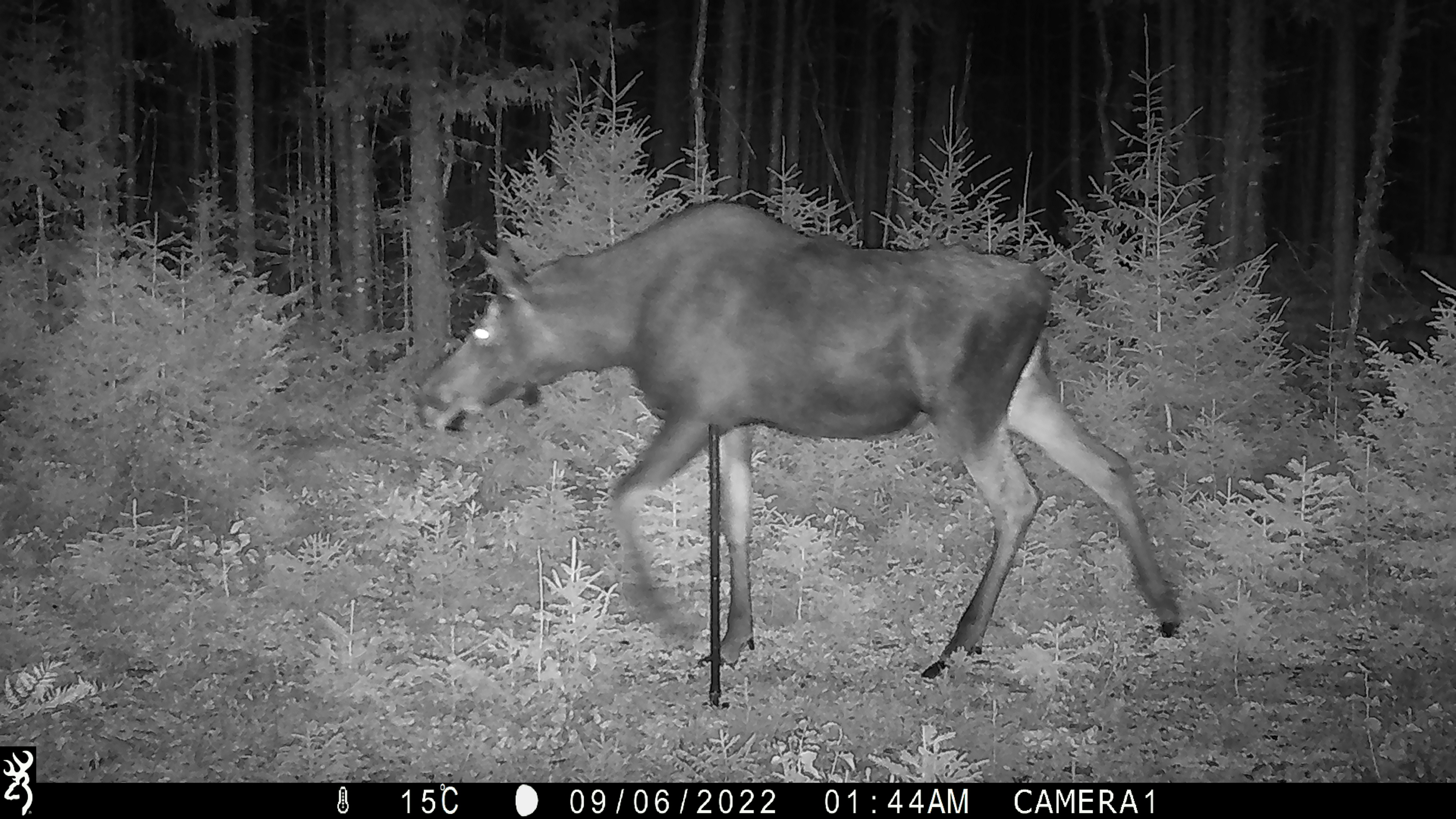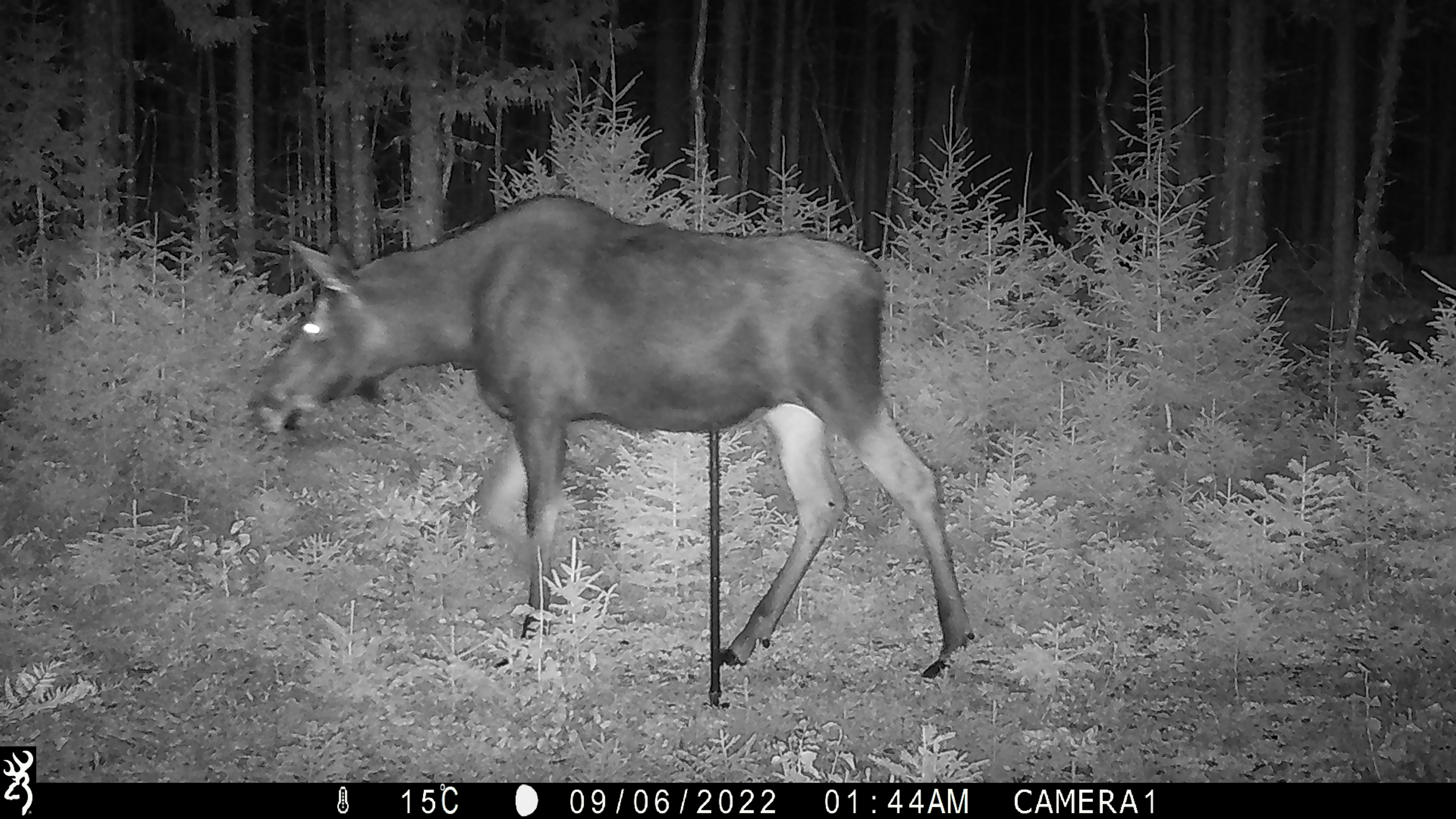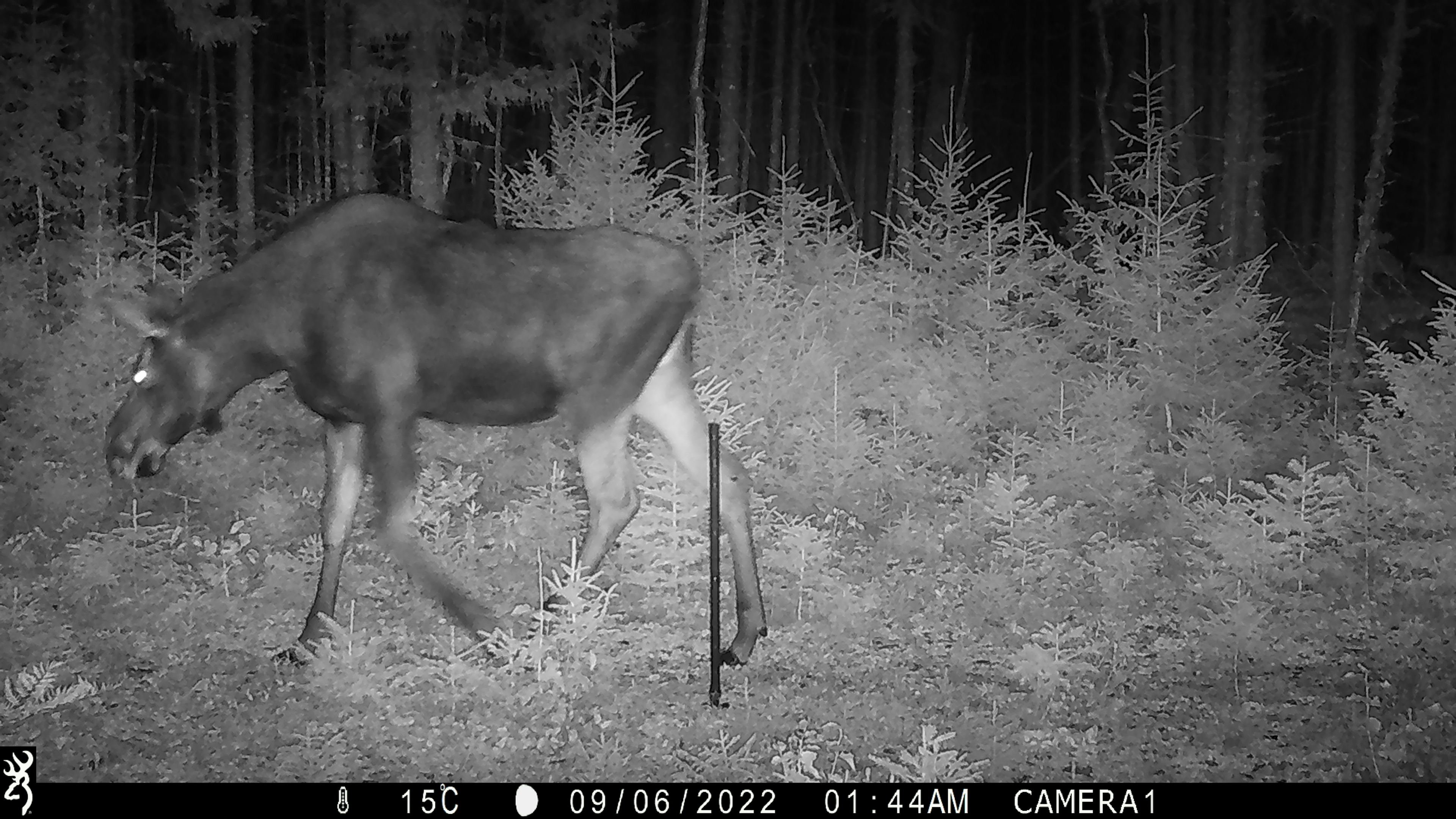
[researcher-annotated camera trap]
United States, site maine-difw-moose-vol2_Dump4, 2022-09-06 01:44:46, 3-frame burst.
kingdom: Animalia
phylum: Chordata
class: Mammalia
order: Artiodactyla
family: Cervidae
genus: Alces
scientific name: Alces alces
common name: moose